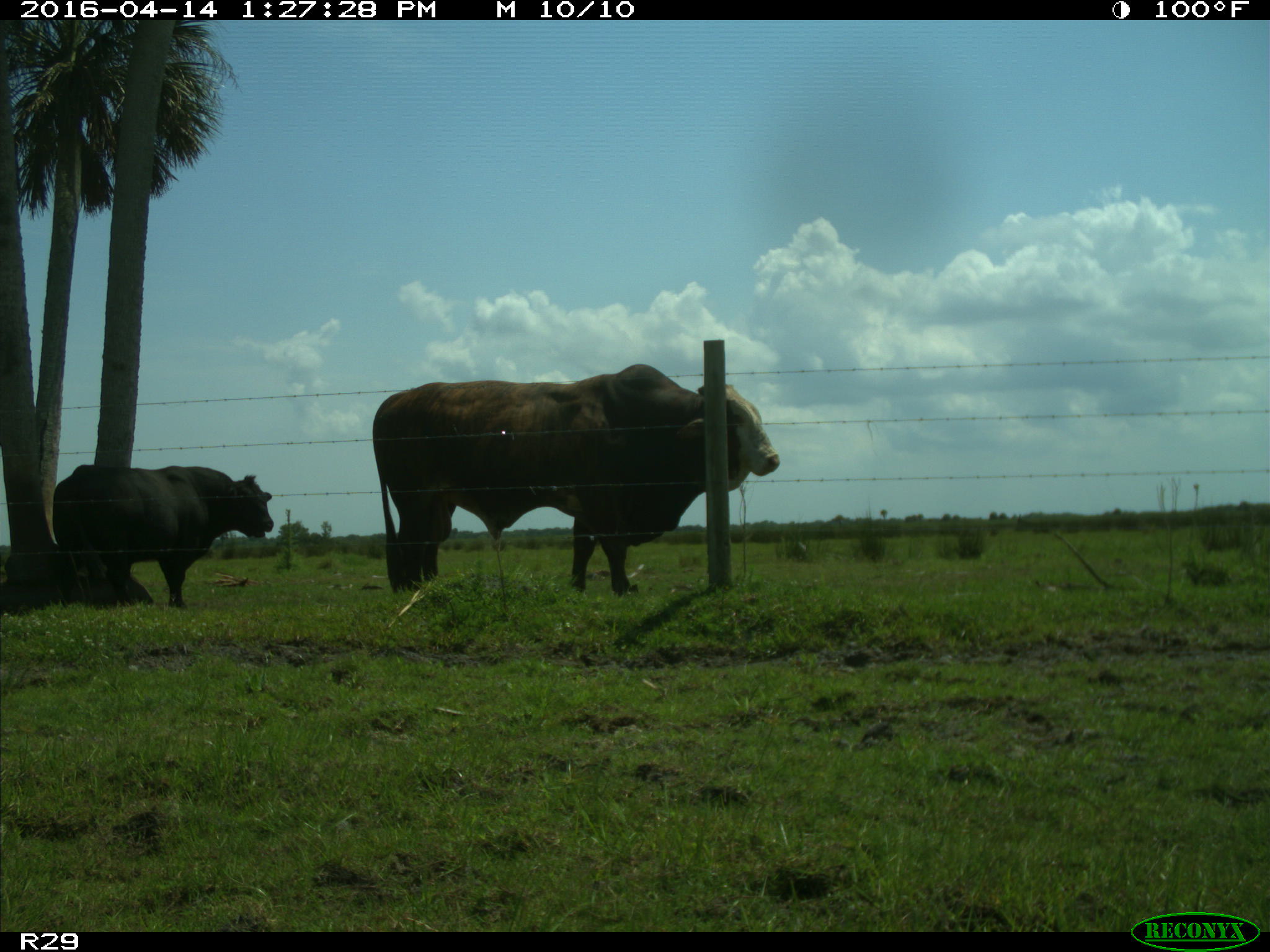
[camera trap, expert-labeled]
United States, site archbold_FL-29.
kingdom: Animalia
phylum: Chordata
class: Mammalia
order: Artiodactyla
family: Bovidae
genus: Bos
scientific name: Bos taurus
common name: domestic cow